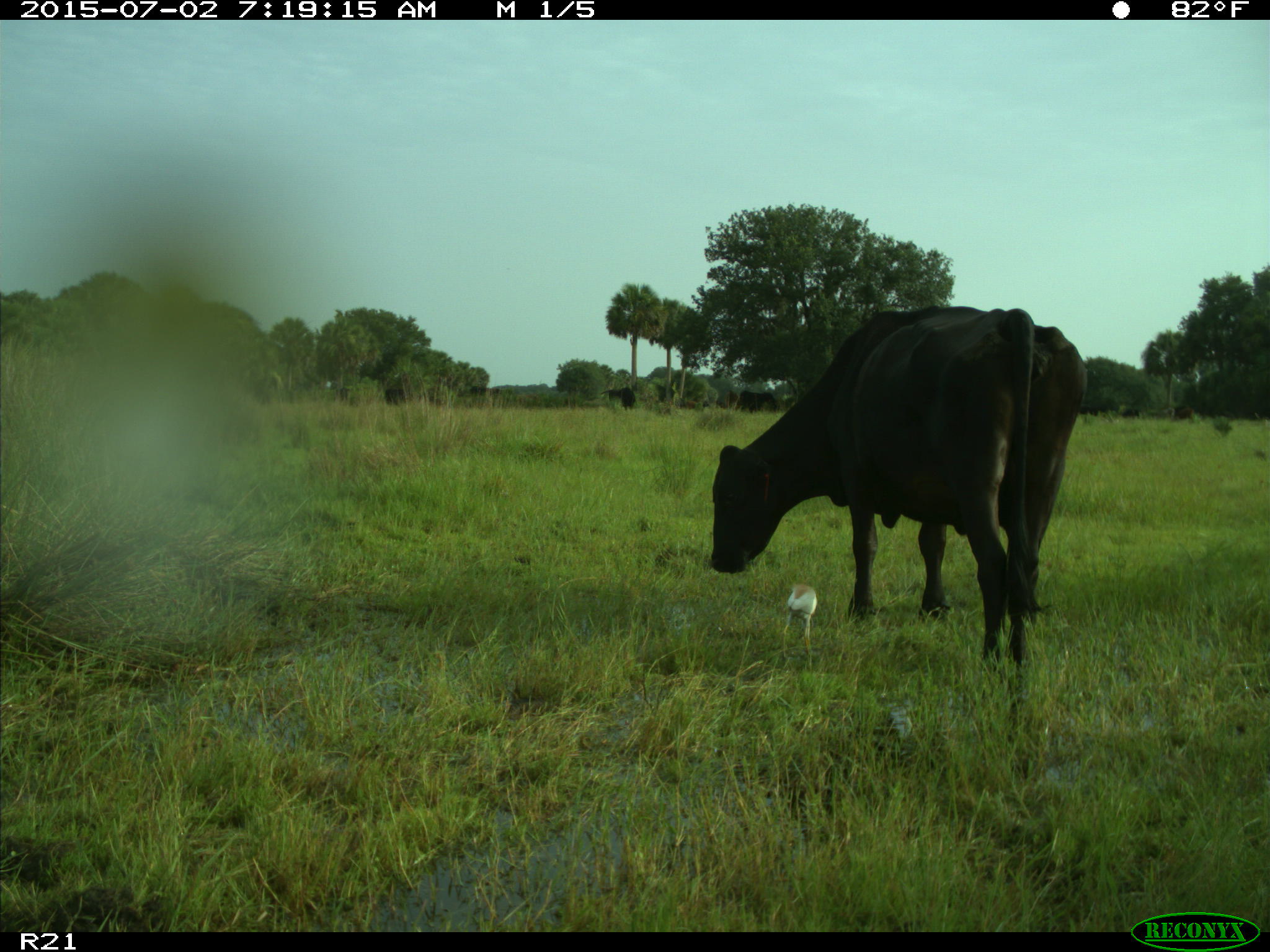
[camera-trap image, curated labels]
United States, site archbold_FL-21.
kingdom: Animalia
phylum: Chordata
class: Mammalia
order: Artiodactyla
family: Bovidae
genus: Bos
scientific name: Bos taurus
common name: domestic cow